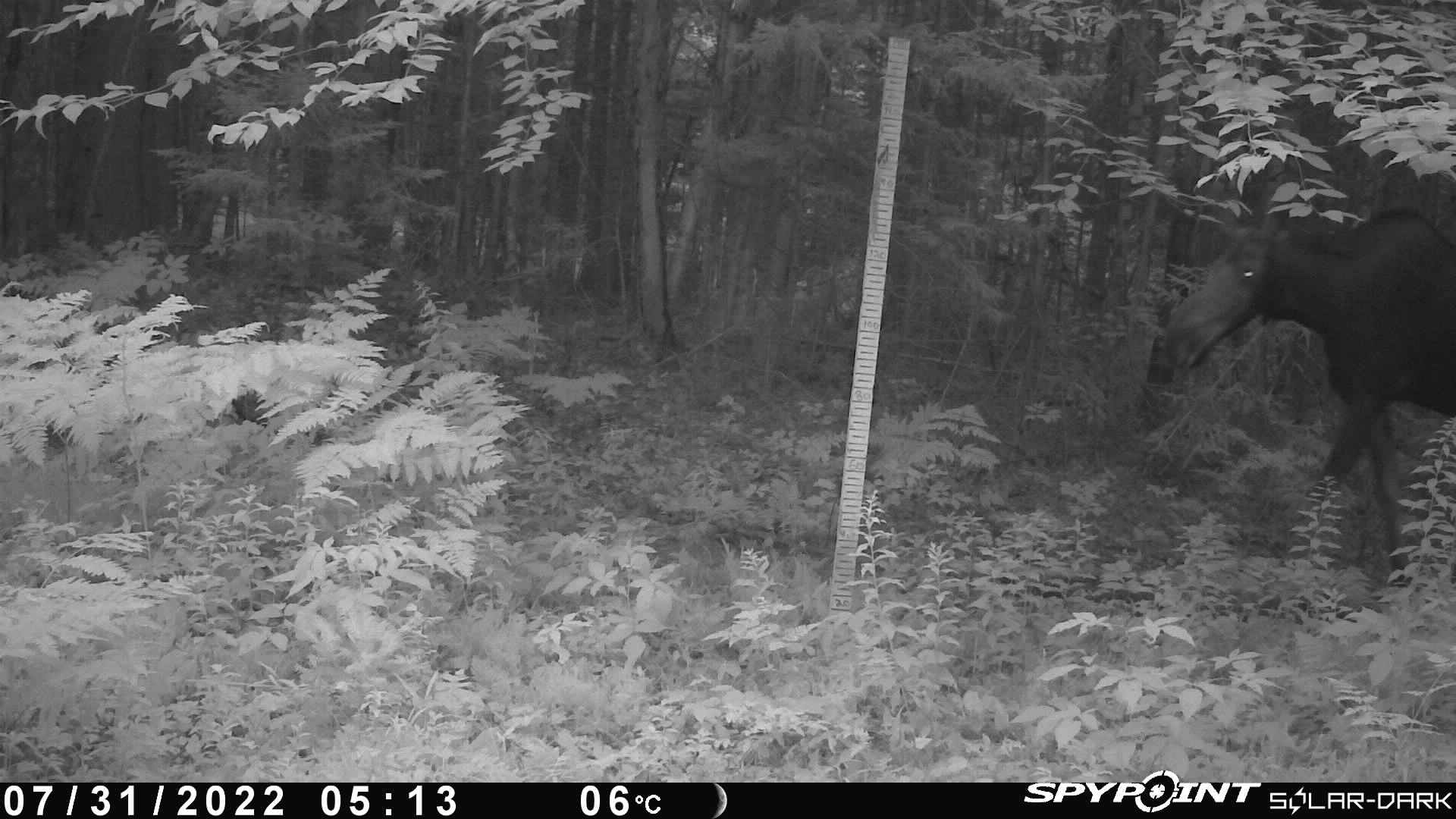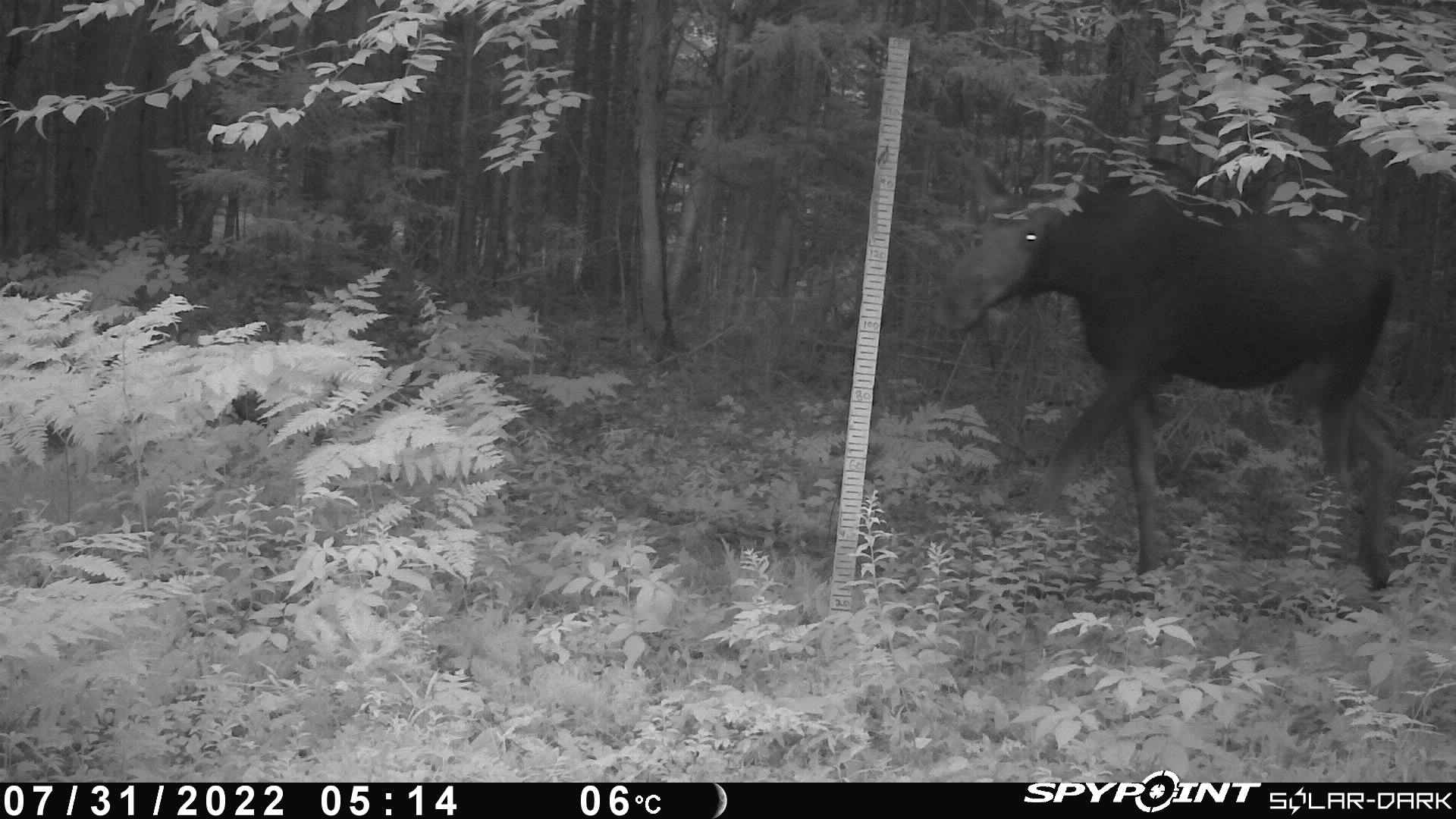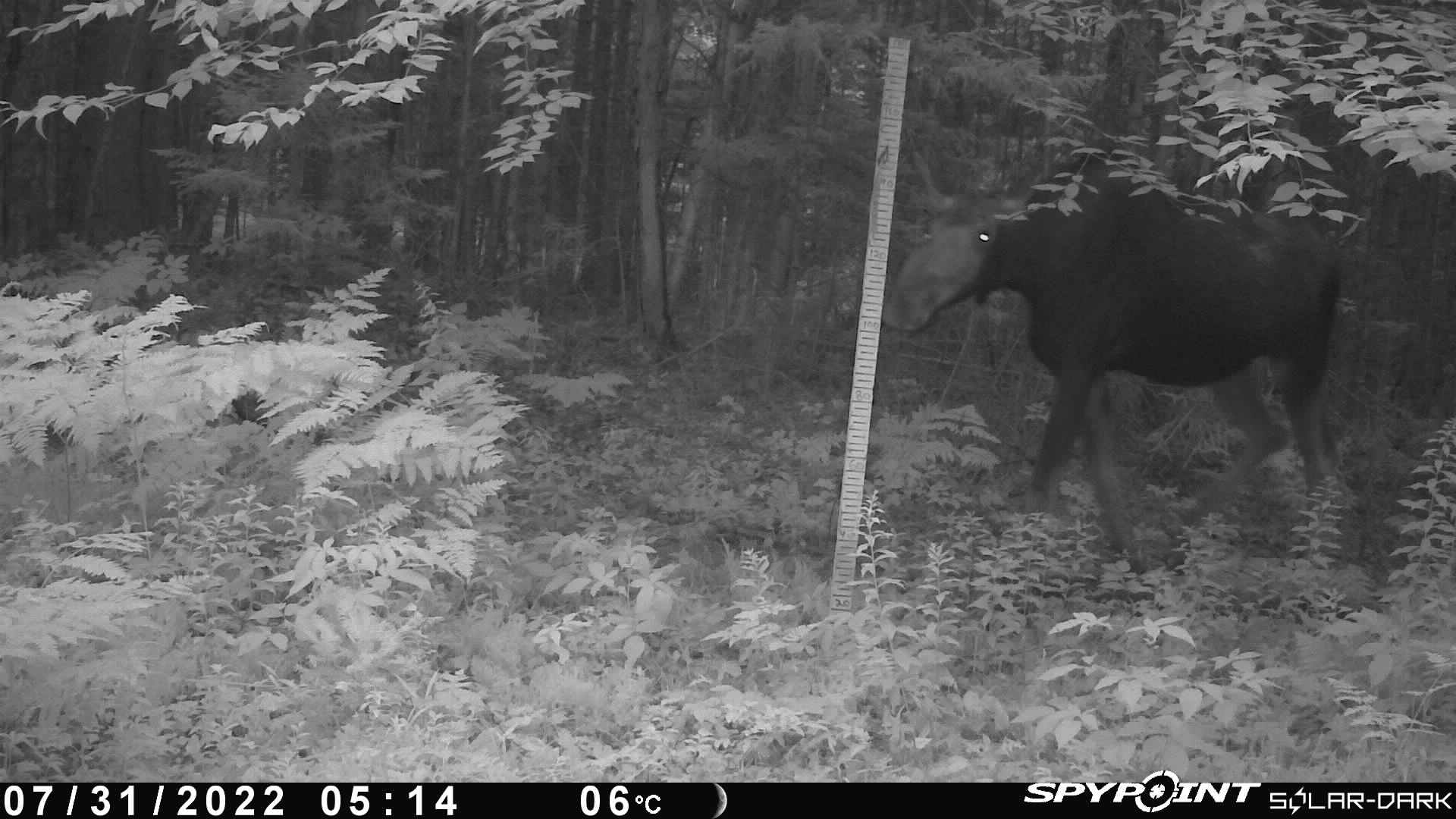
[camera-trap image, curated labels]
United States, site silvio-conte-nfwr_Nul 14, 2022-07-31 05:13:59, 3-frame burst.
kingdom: Animalia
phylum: Chordata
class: Mammalia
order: Artiodactyla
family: Cervidae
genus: Alces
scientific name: Alces alces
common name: moose